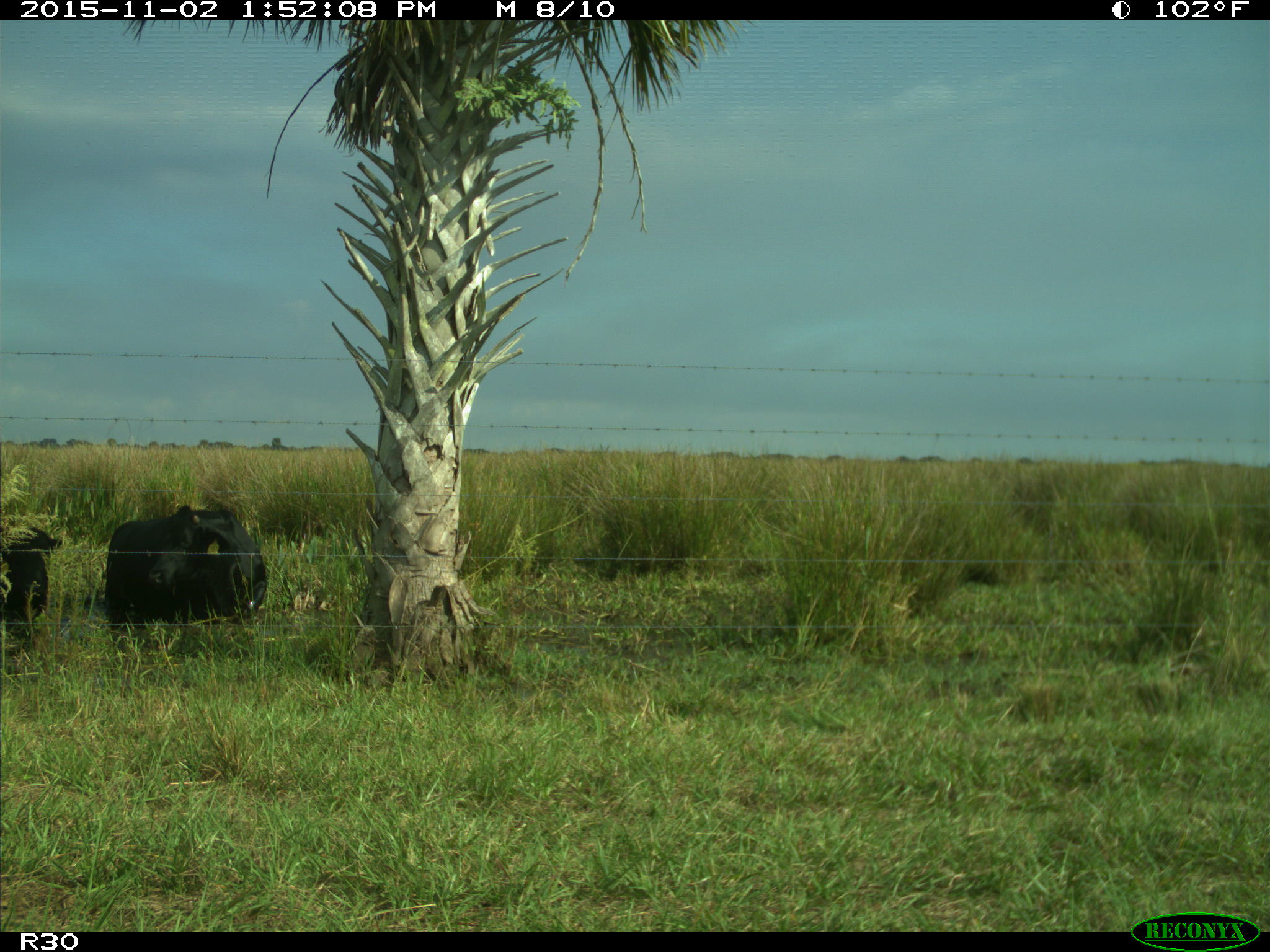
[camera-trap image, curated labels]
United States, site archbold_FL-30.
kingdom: Animalia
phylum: Chordata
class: Mammalia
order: Artiodactyla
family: Bovidae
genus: Bos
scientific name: Bos taurus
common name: domestic cow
Bos taurus (domestic cow).